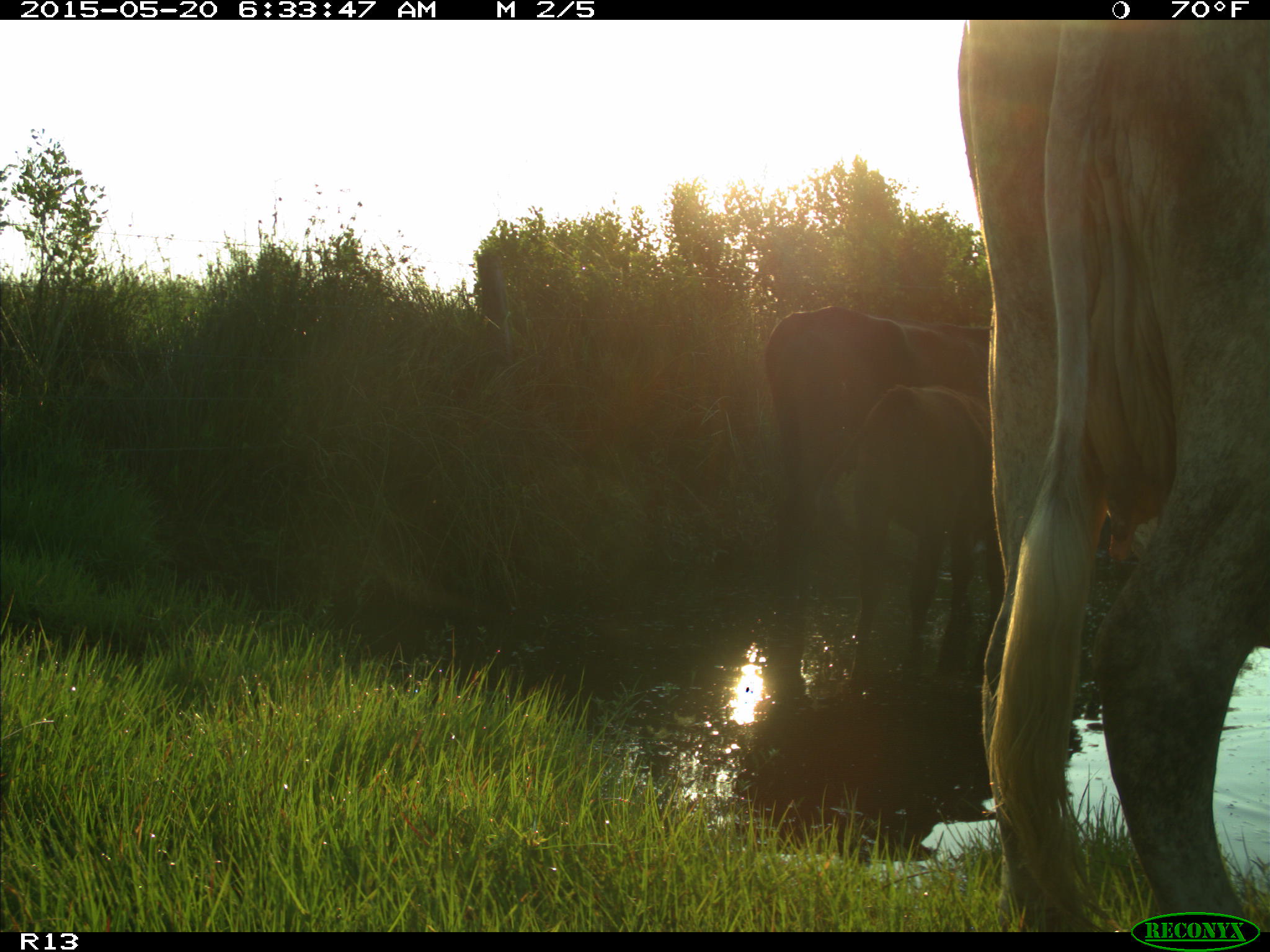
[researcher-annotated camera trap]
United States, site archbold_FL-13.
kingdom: Animalia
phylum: Chordata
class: Mammalia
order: Artiodactyla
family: Bovidae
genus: Bos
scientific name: Bos taurus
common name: domestic cow